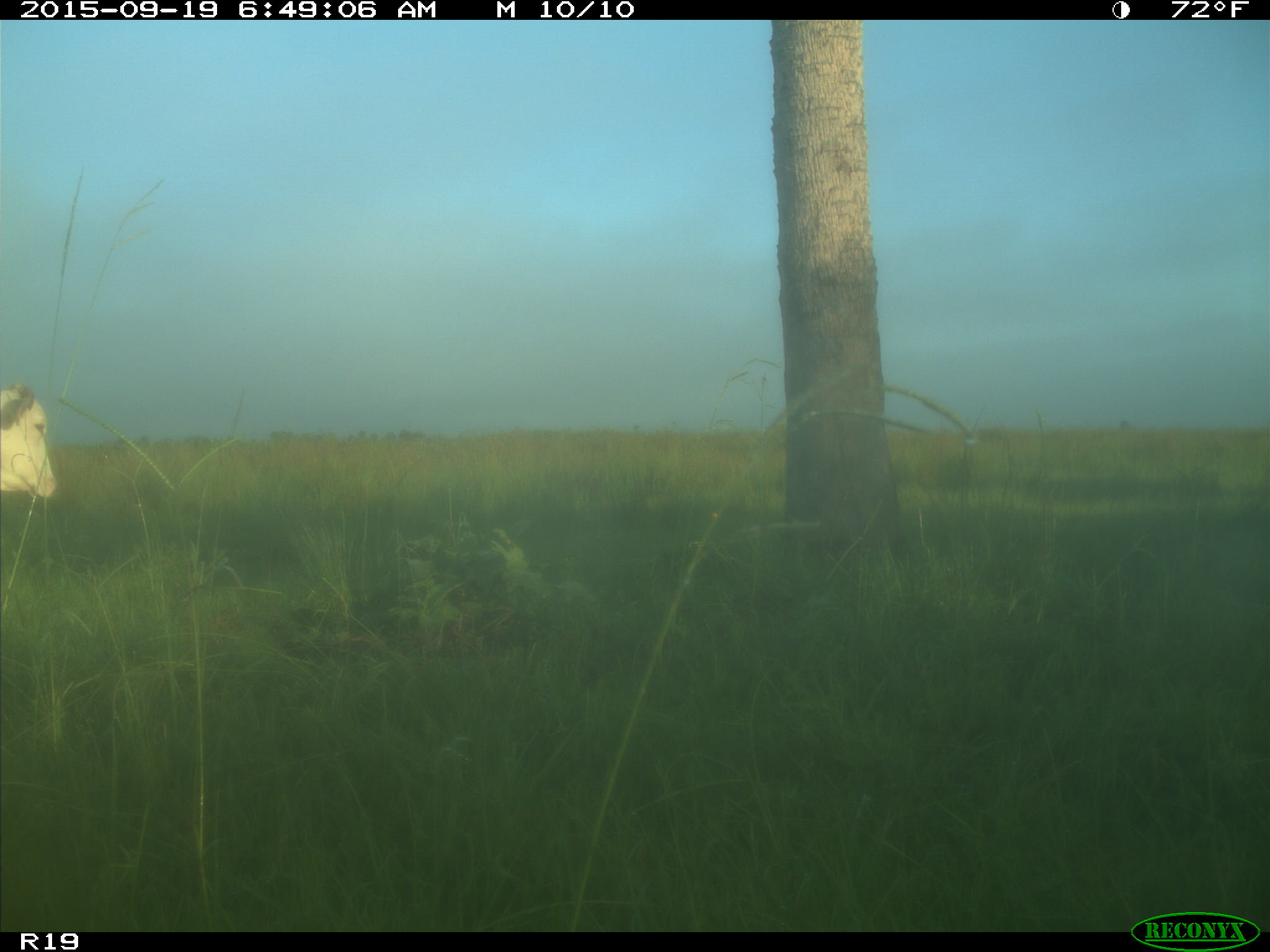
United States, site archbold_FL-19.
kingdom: Animalia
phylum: Chordata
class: Mammalia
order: Artiodactyla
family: Bovidae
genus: Bos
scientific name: Bos taurus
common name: domestic cow